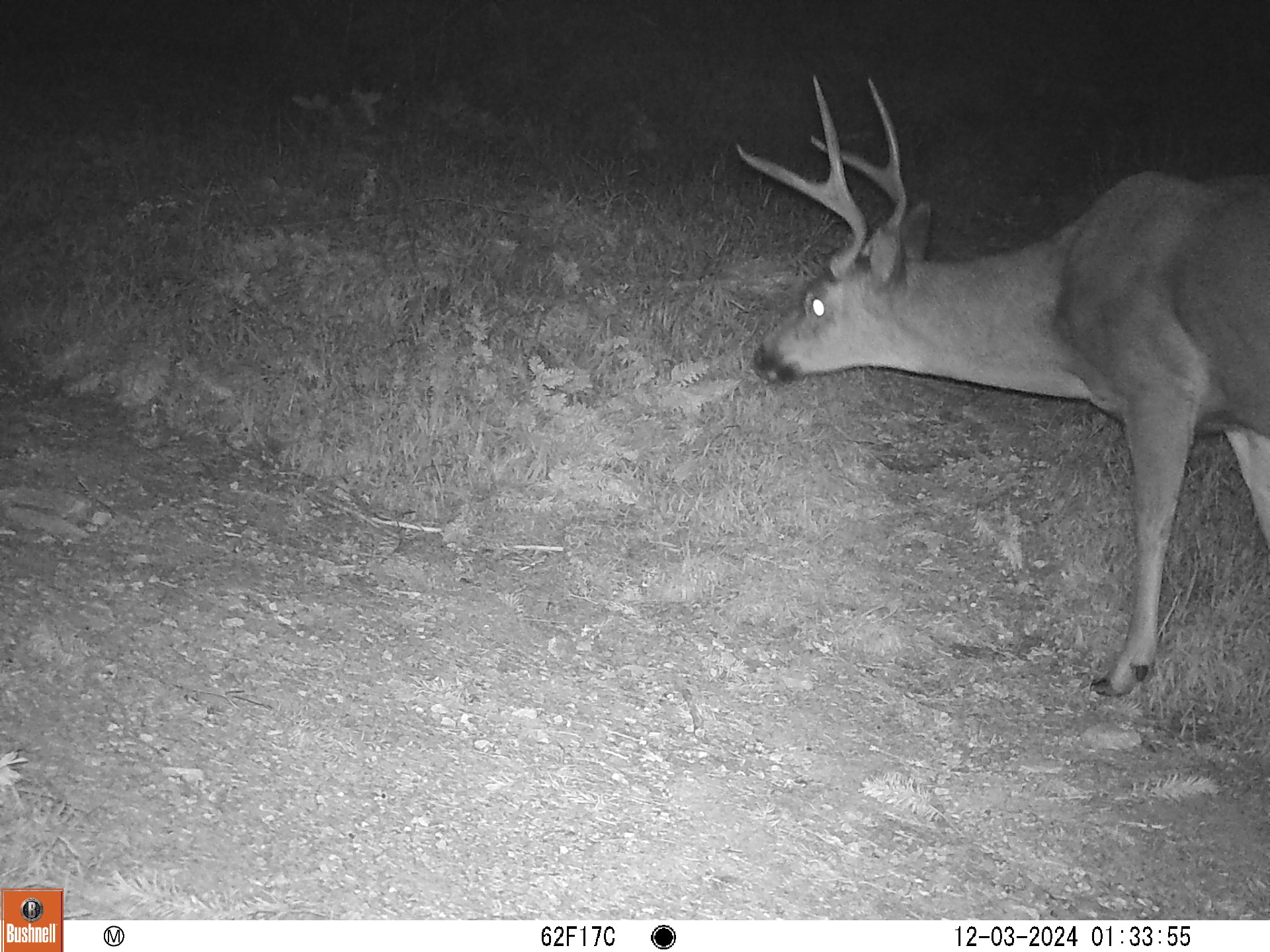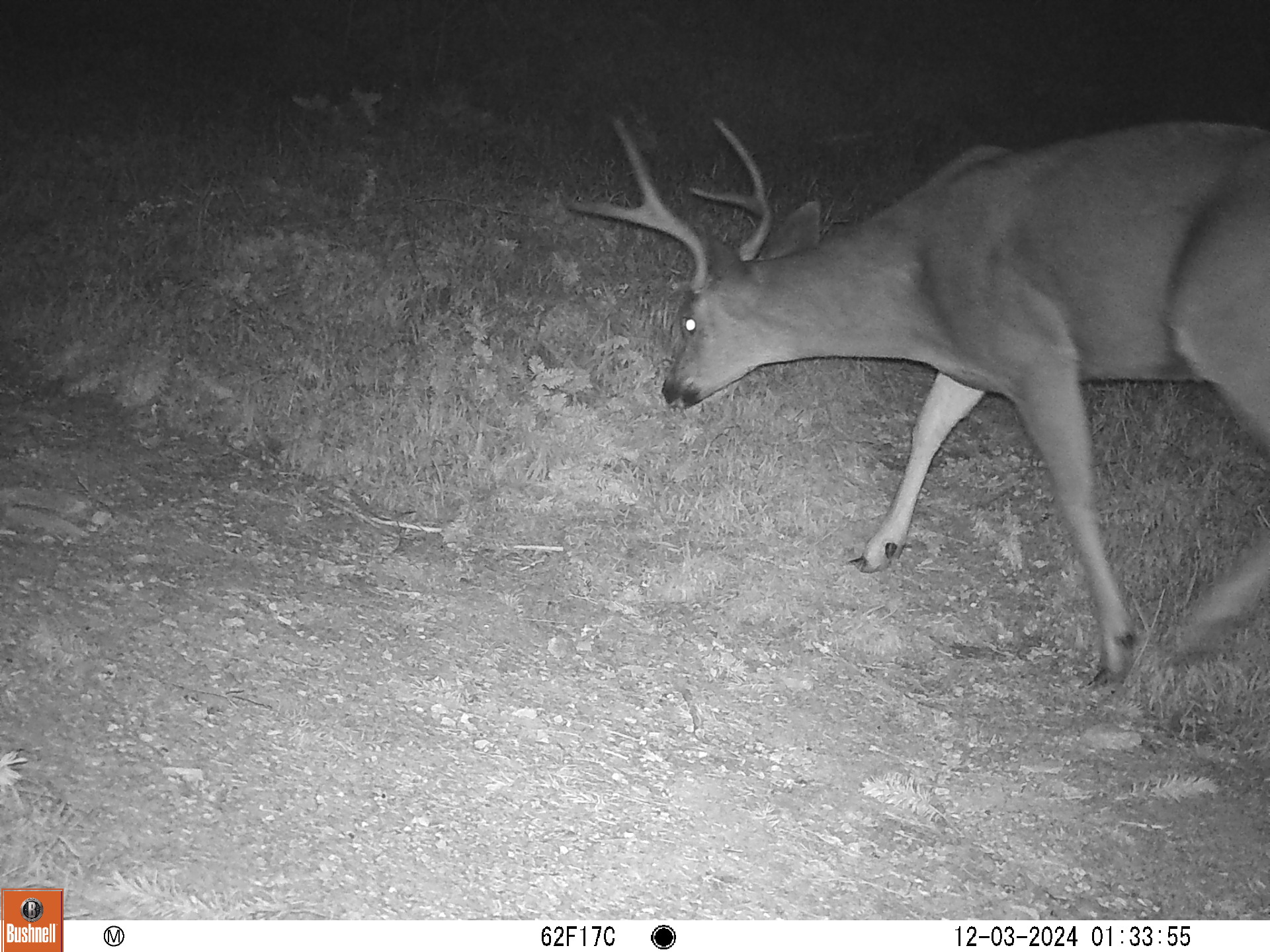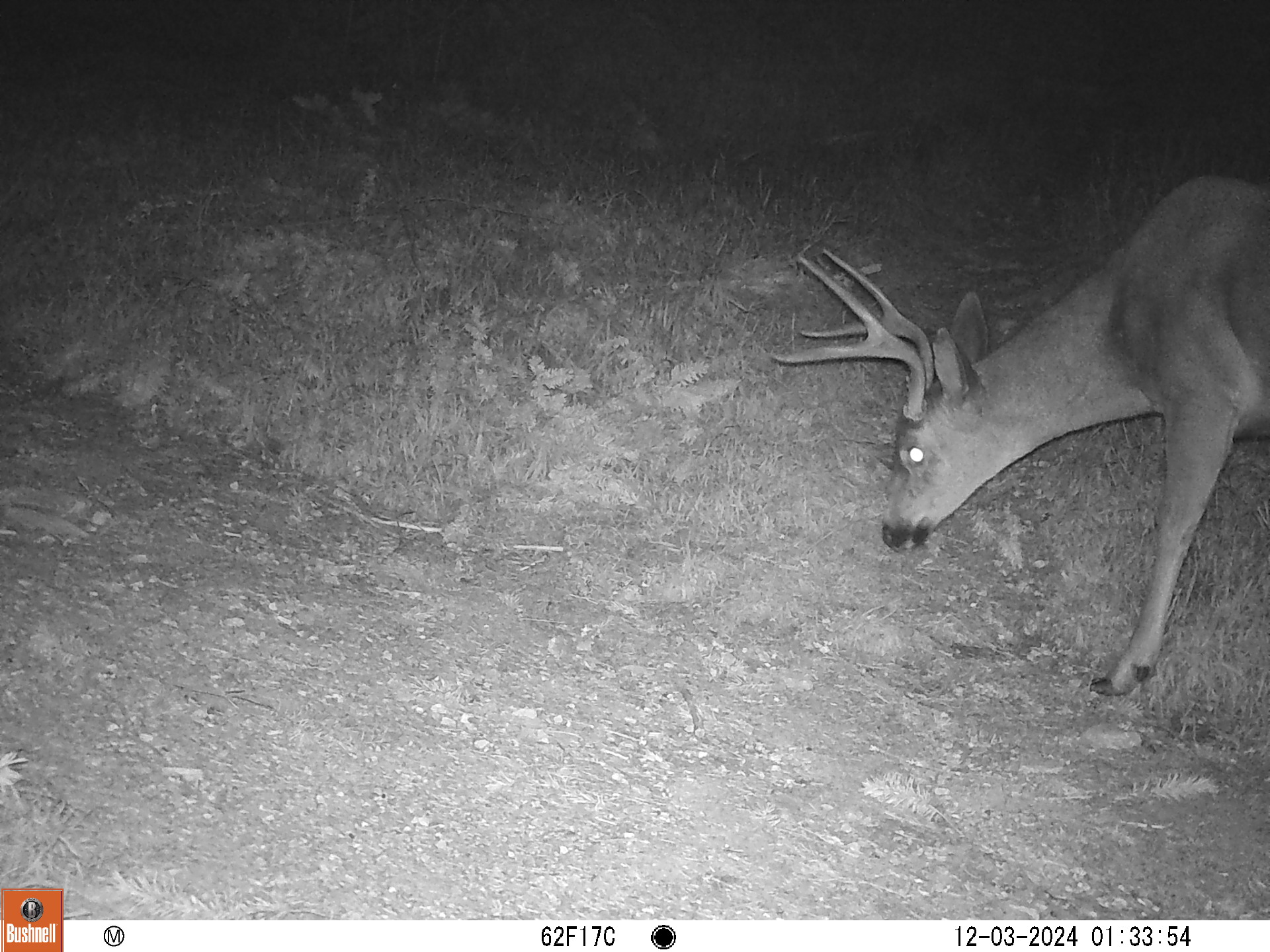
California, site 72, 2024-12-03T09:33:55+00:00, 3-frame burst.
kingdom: Animalia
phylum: Chordata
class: Mammalia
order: Artiodactyla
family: Cervidae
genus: Odocoileus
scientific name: Odocoileus hemionus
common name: mule deer